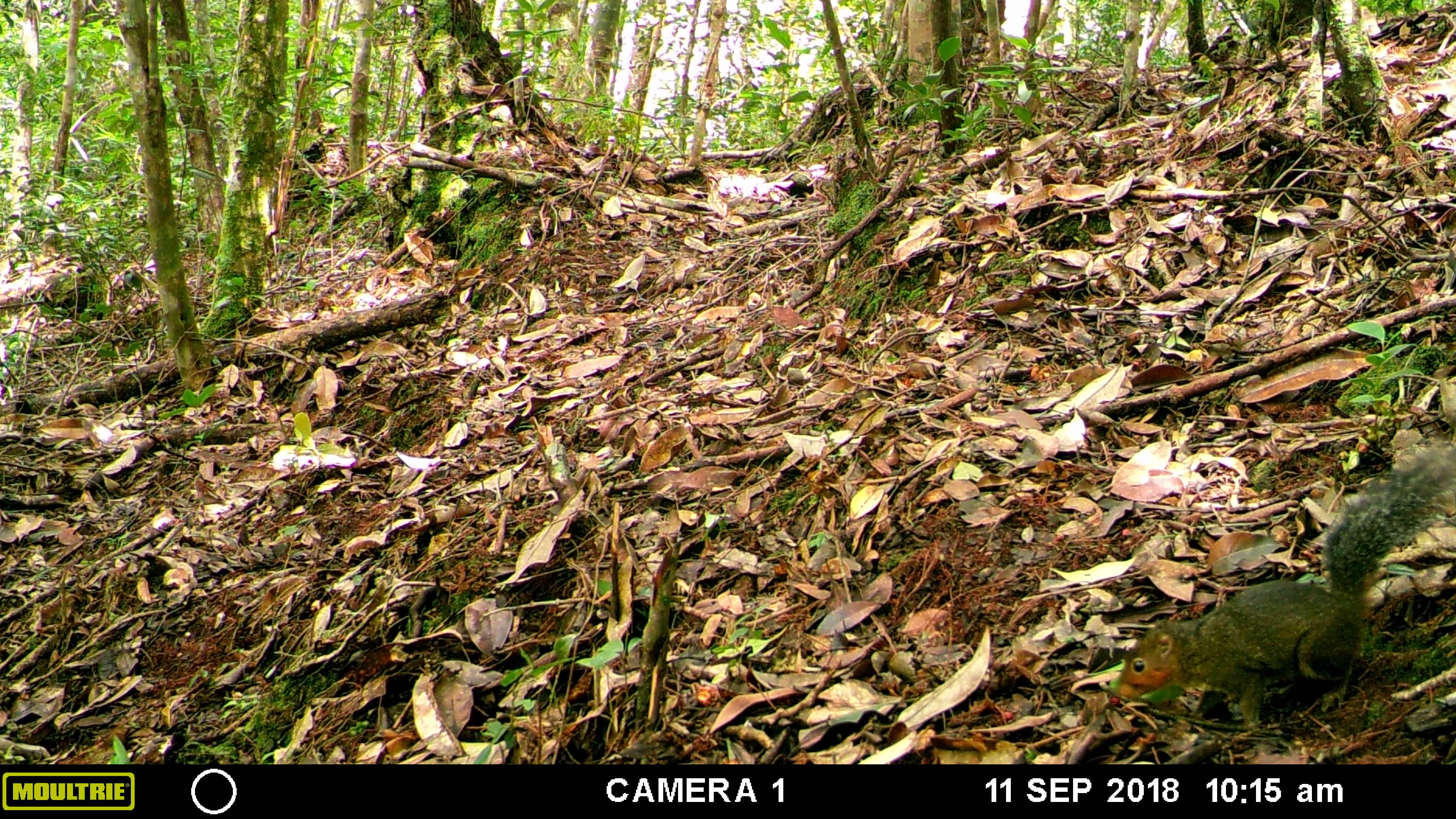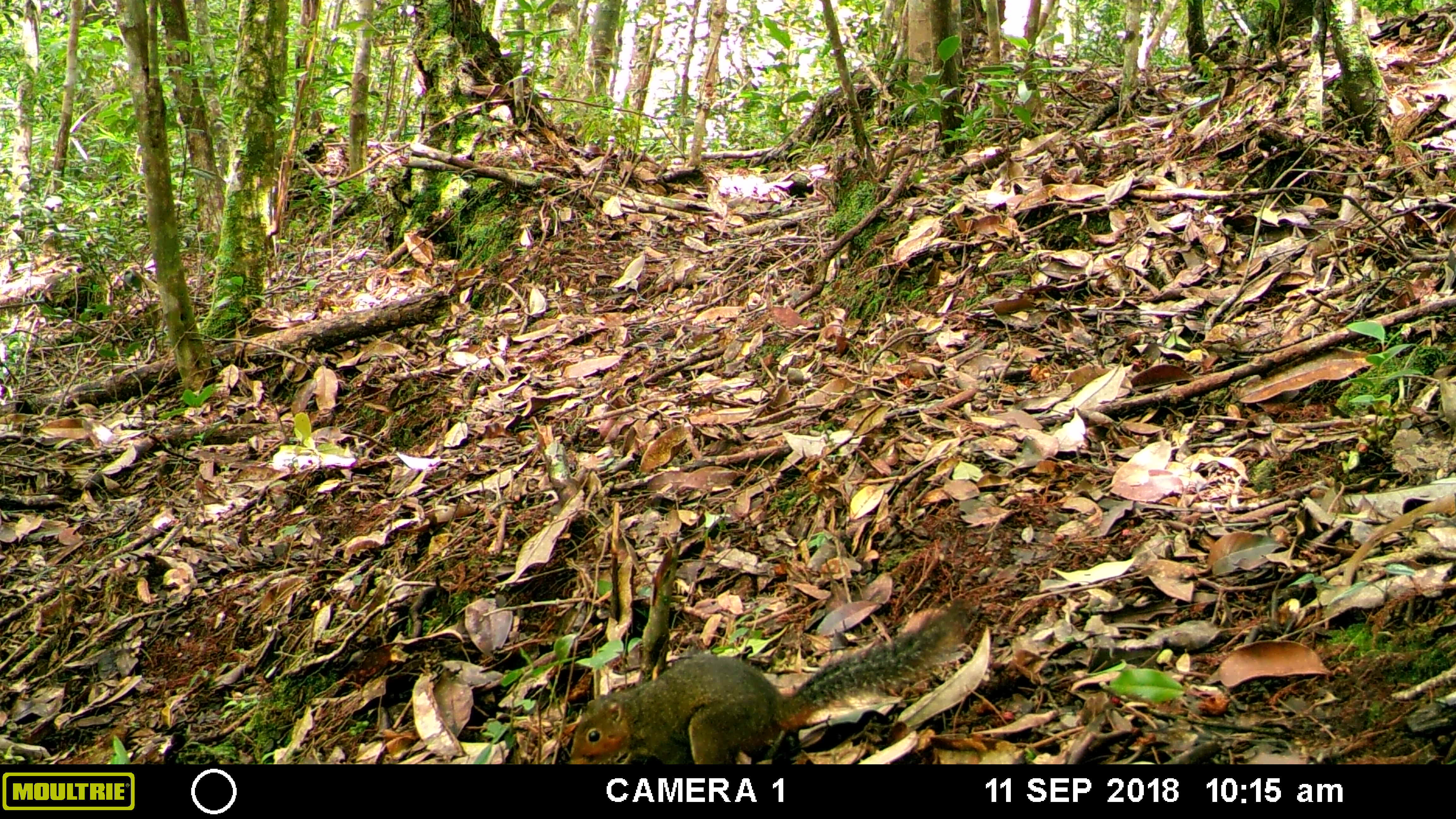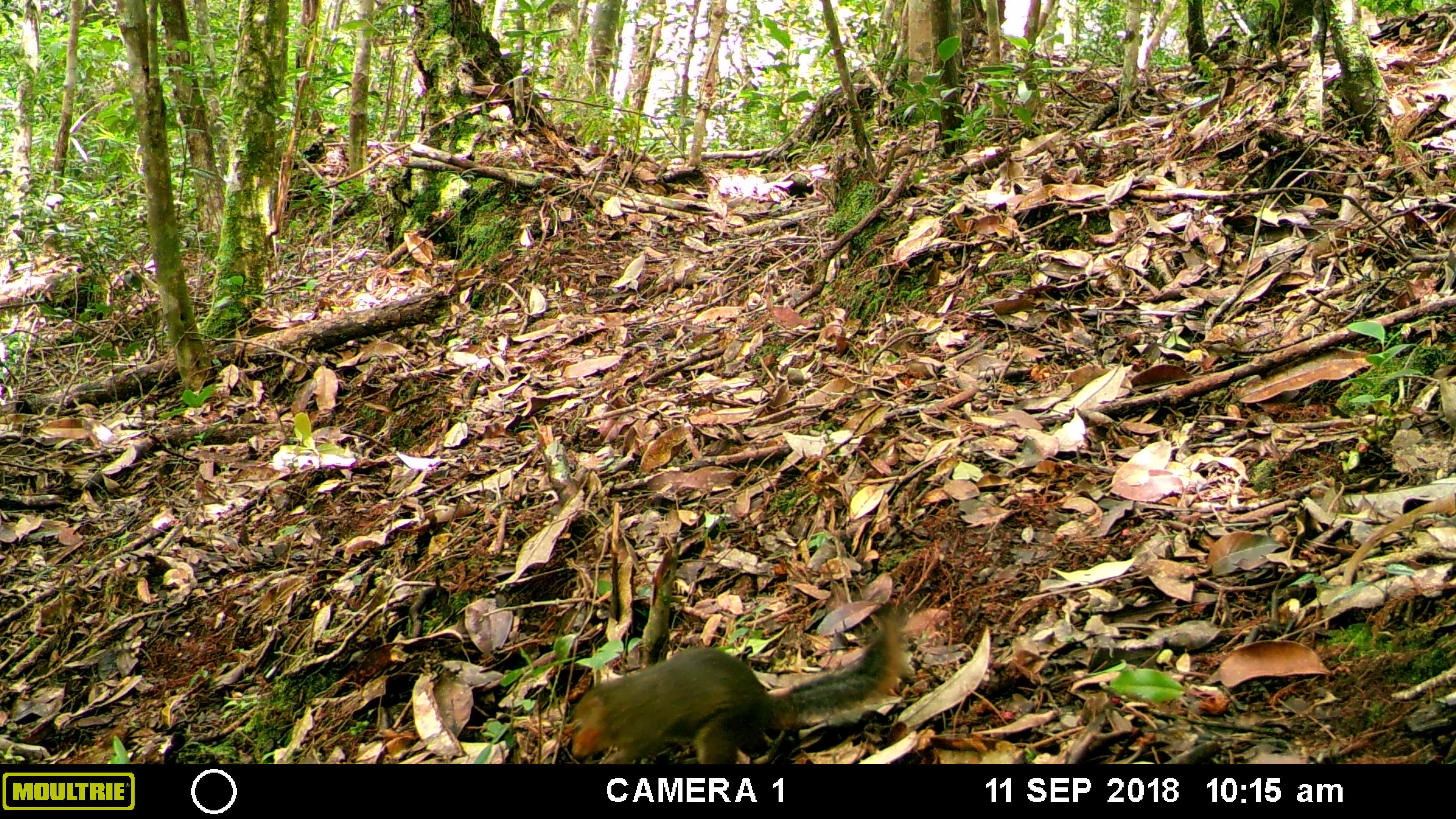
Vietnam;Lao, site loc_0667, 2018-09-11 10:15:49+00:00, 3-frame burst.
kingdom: Animalia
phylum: Chordata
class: Mammalia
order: Rodentia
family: Sciuridae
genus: Dremomys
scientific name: Dremomys rufigenis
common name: red-cheeked squirrel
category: red cheeked squirrel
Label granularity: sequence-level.